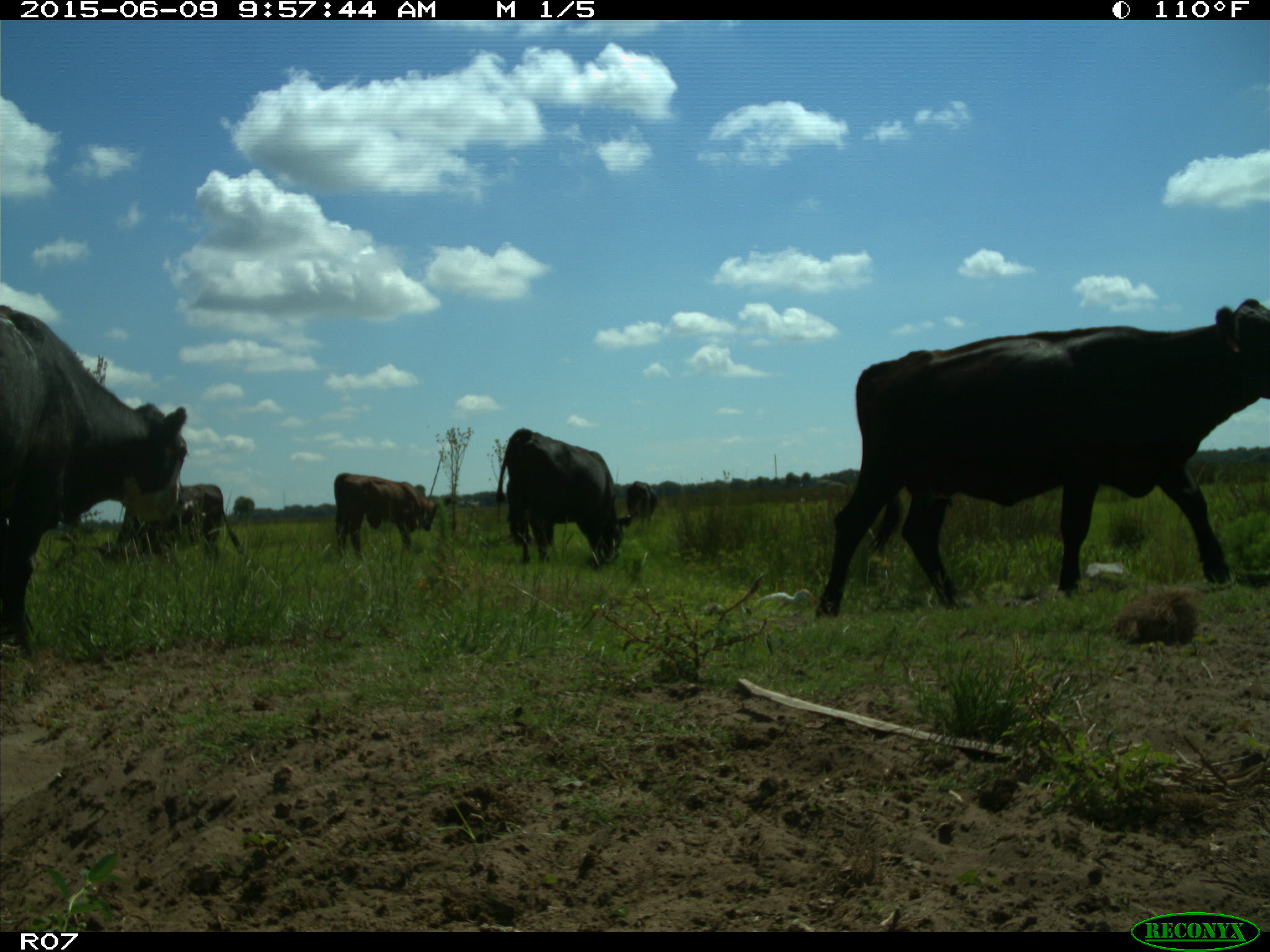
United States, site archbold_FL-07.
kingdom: Animalia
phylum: Chordata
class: Mammalia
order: Artiodactyla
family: Bovidae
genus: Bos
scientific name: Bos taurus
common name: domestic cow